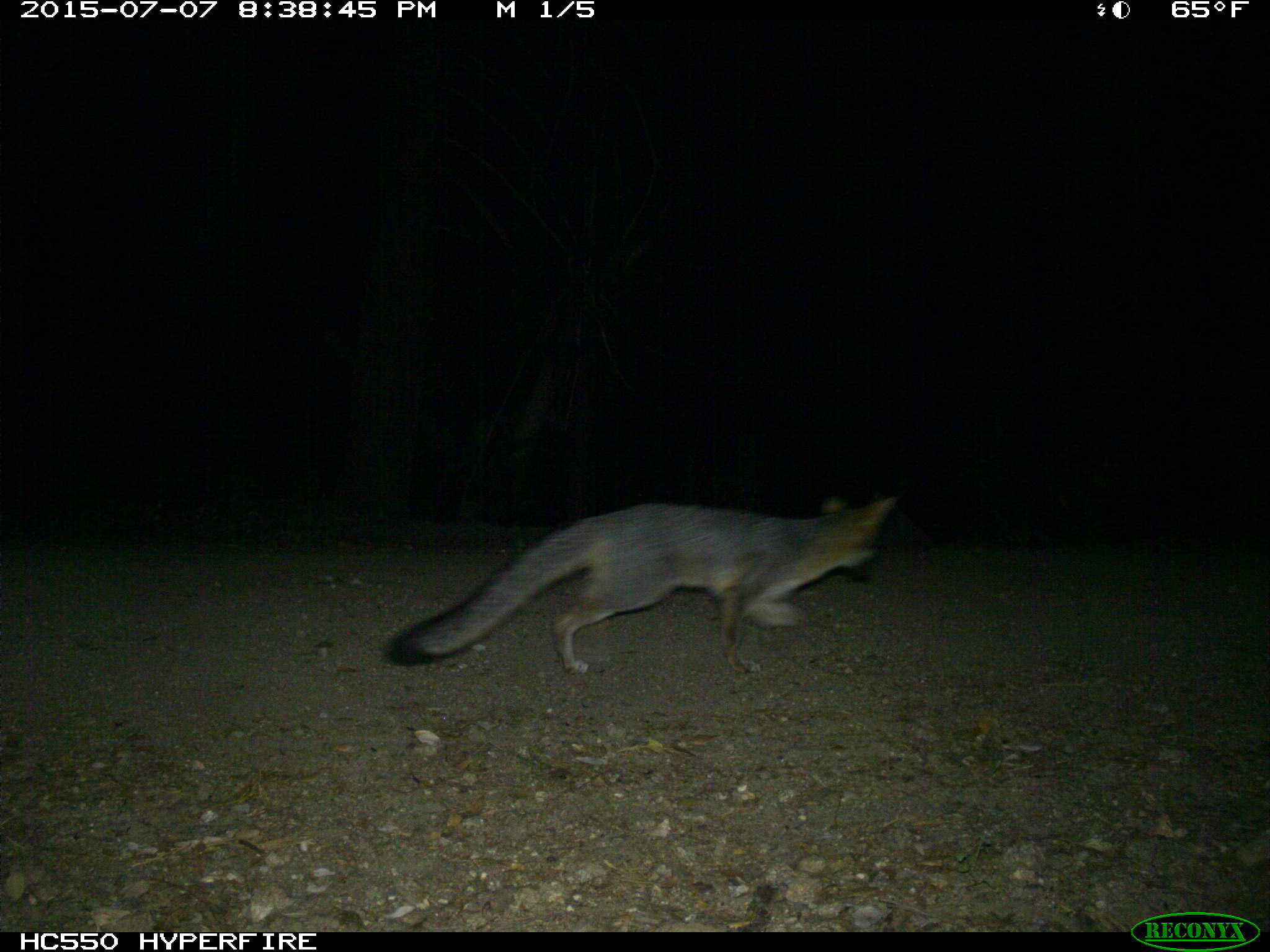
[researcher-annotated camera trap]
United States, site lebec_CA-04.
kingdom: Animalia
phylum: Chordata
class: Mammalia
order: Carnivora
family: Canidae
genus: Urocyon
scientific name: Urocyon cinereoargenteus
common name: gray fox